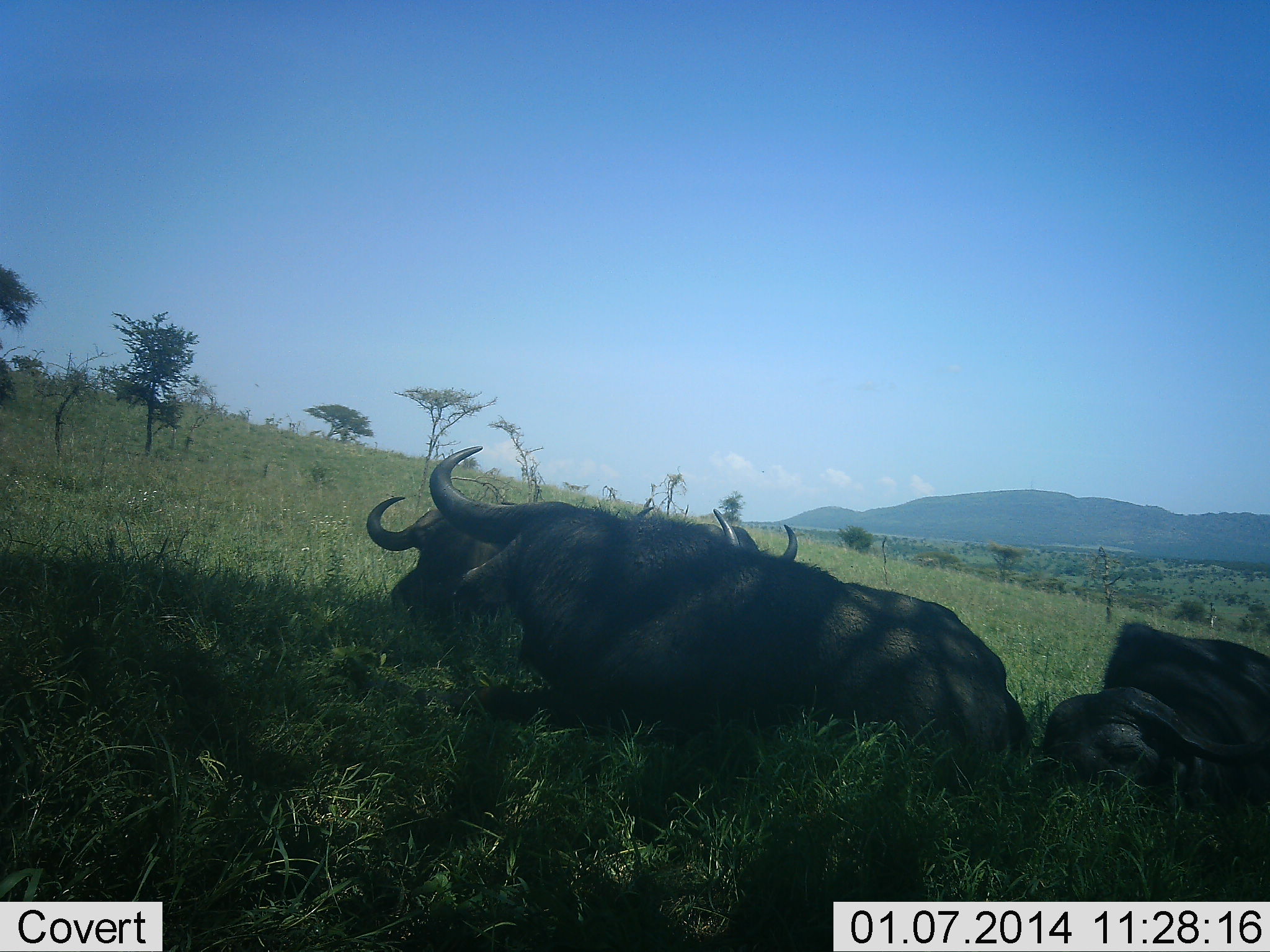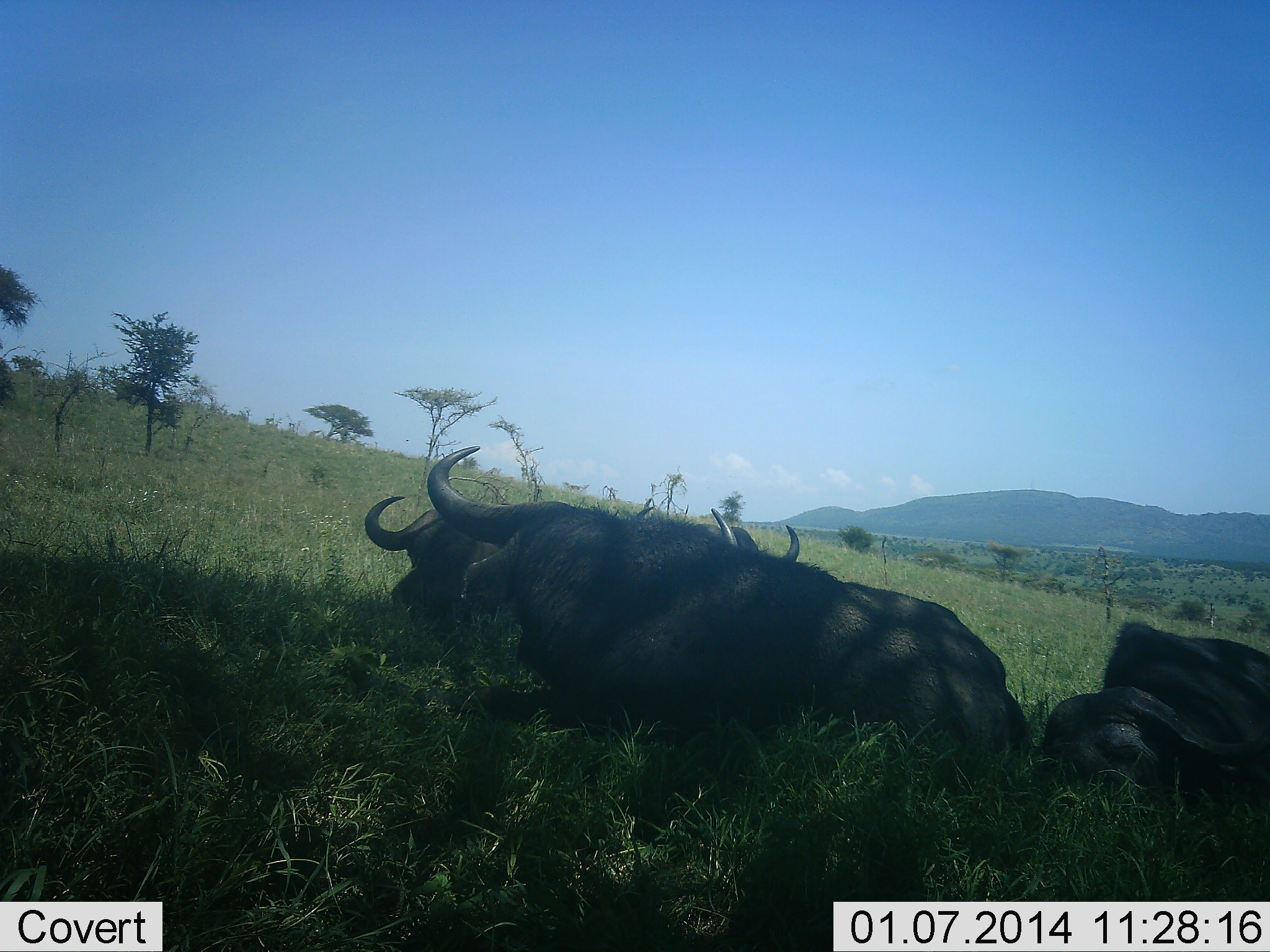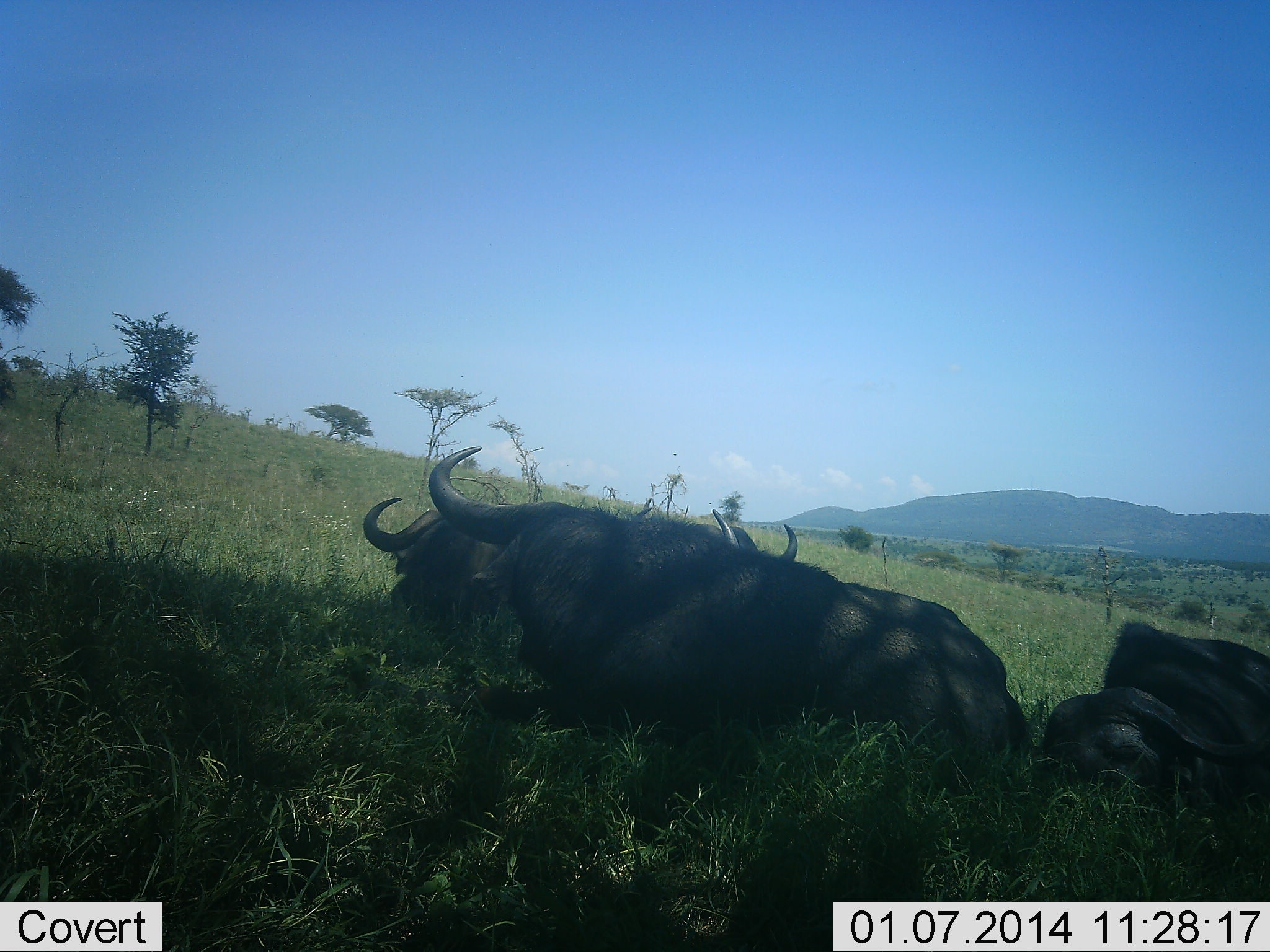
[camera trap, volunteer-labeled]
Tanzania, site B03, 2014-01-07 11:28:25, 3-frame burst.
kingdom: Animalia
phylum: Chordata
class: Mammalia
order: Artiodactyla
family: Bovidae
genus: Syncerus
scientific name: Syncerus caffer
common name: cape buffalo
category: buffalo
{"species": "buffalo (cape buffalo) (Syncerus caffer)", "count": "4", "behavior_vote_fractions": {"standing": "0%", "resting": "100%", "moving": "0%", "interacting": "0%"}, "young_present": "0%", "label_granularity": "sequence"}